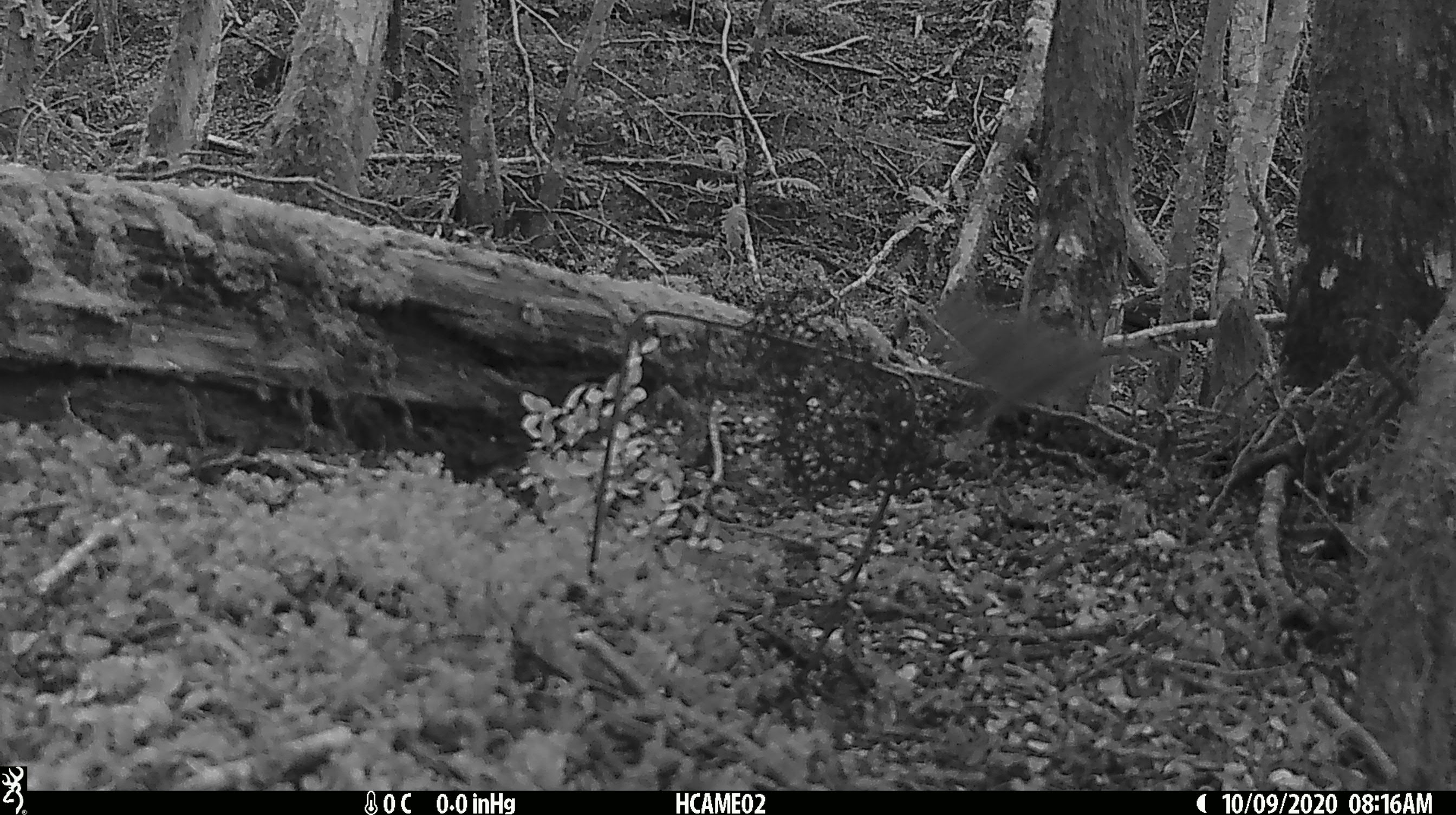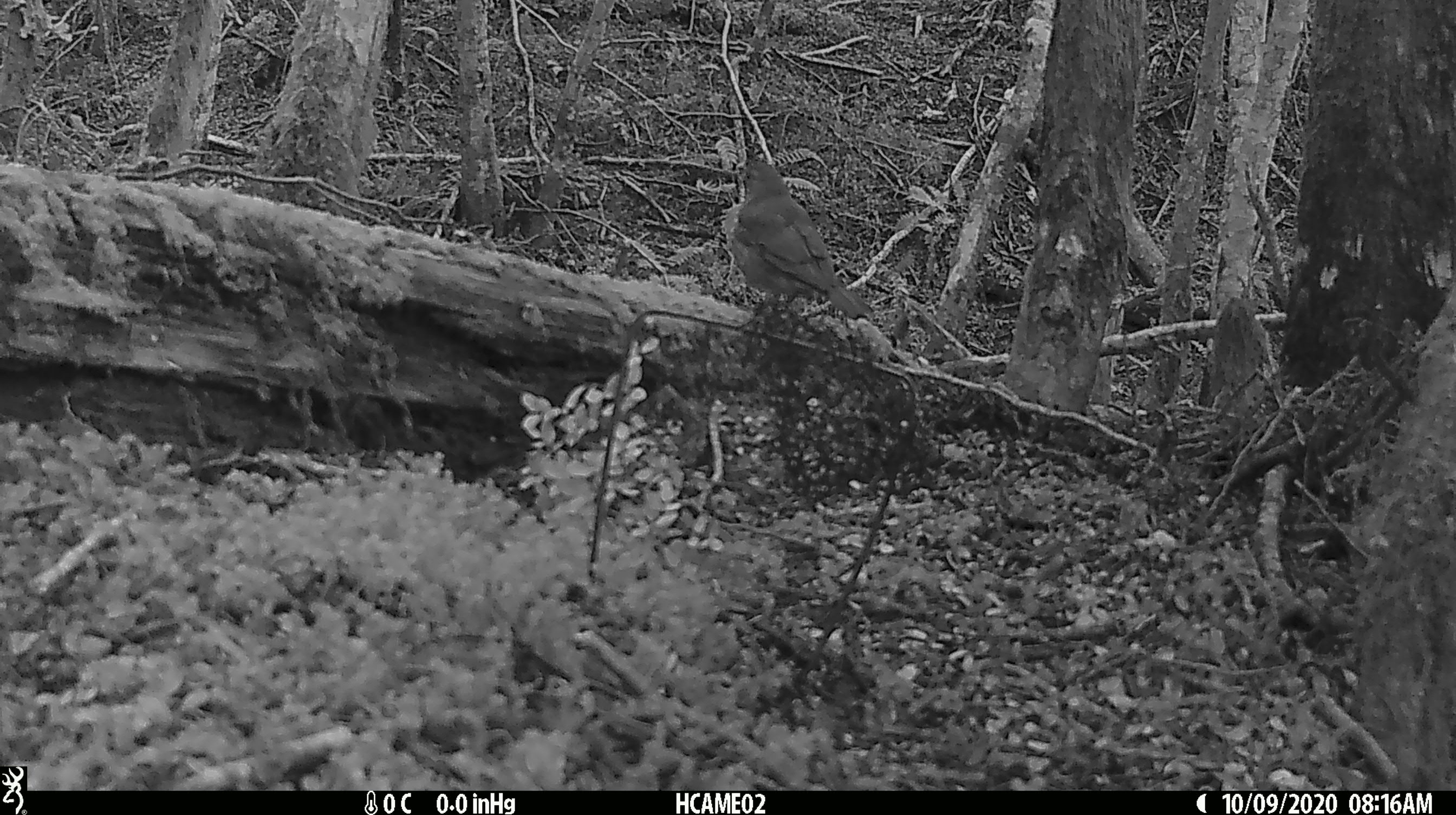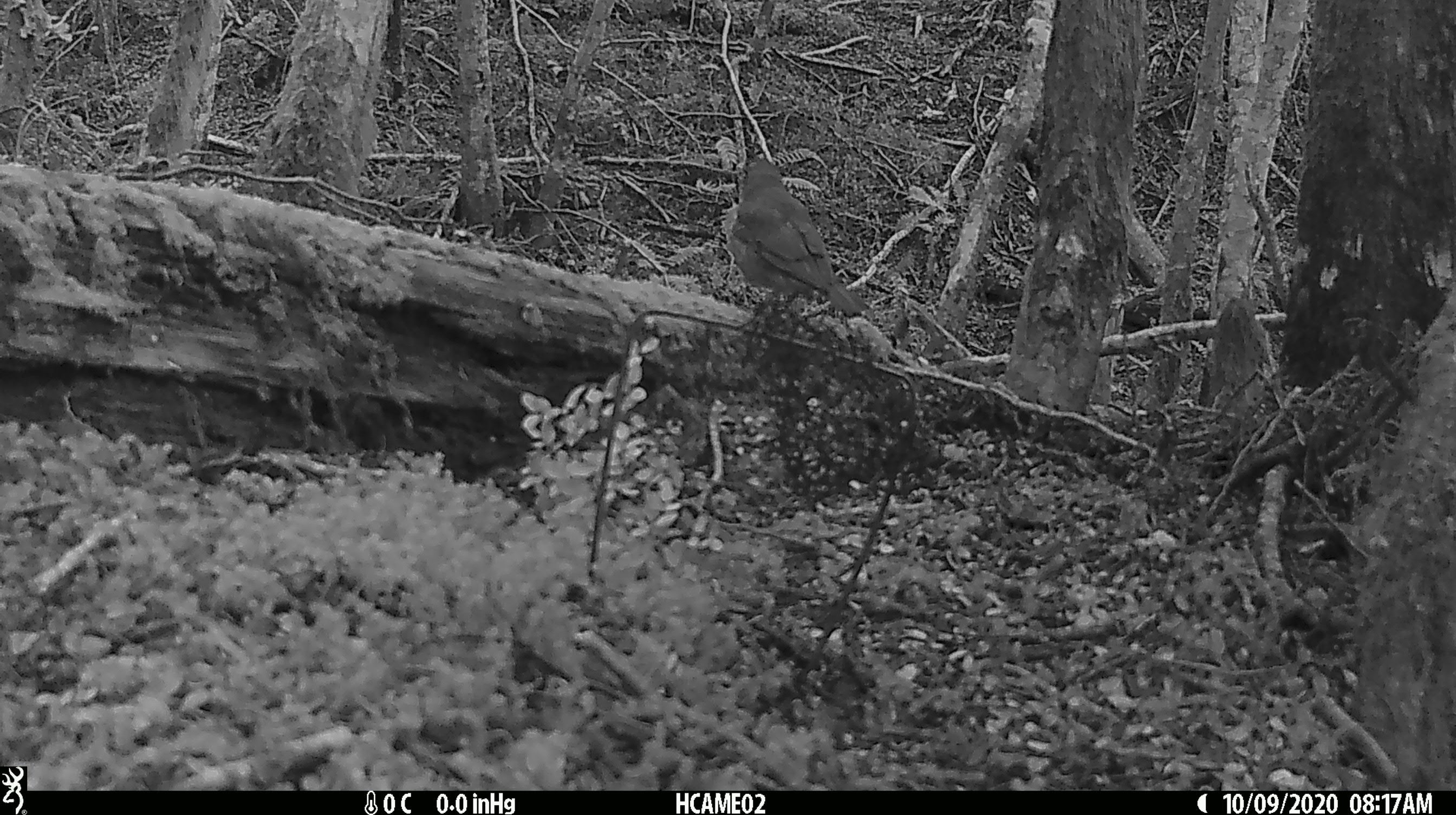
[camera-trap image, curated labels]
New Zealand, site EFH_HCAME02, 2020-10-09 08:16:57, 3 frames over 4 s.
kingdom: Animalia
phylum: Chordata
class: Aves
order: Passeriformes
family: Turdidae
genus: Turdus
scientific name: Turdus philomelos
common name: song thrush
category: thrush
Thrush (song thrush) (Turdus philomelos).